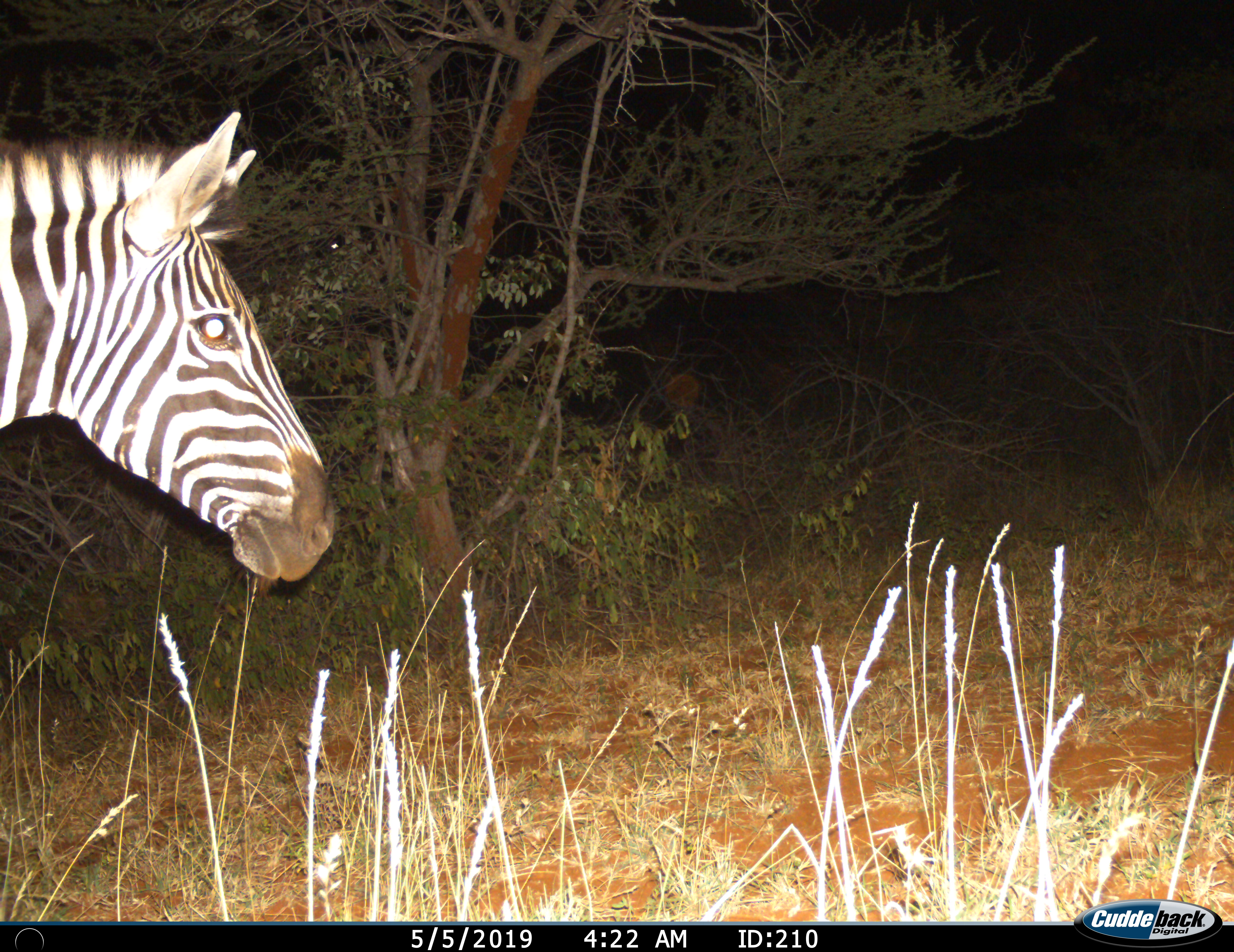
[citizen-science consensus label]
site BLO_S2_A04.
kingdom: Animalia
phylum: Chordata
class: Mammalia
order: Perissodactyla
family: Equidae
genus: Equus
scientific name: Equus quagga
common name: plains zebra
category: zebraplains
Zebraplains (plains zebra) (Equus quagga), count 1. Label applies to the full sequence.